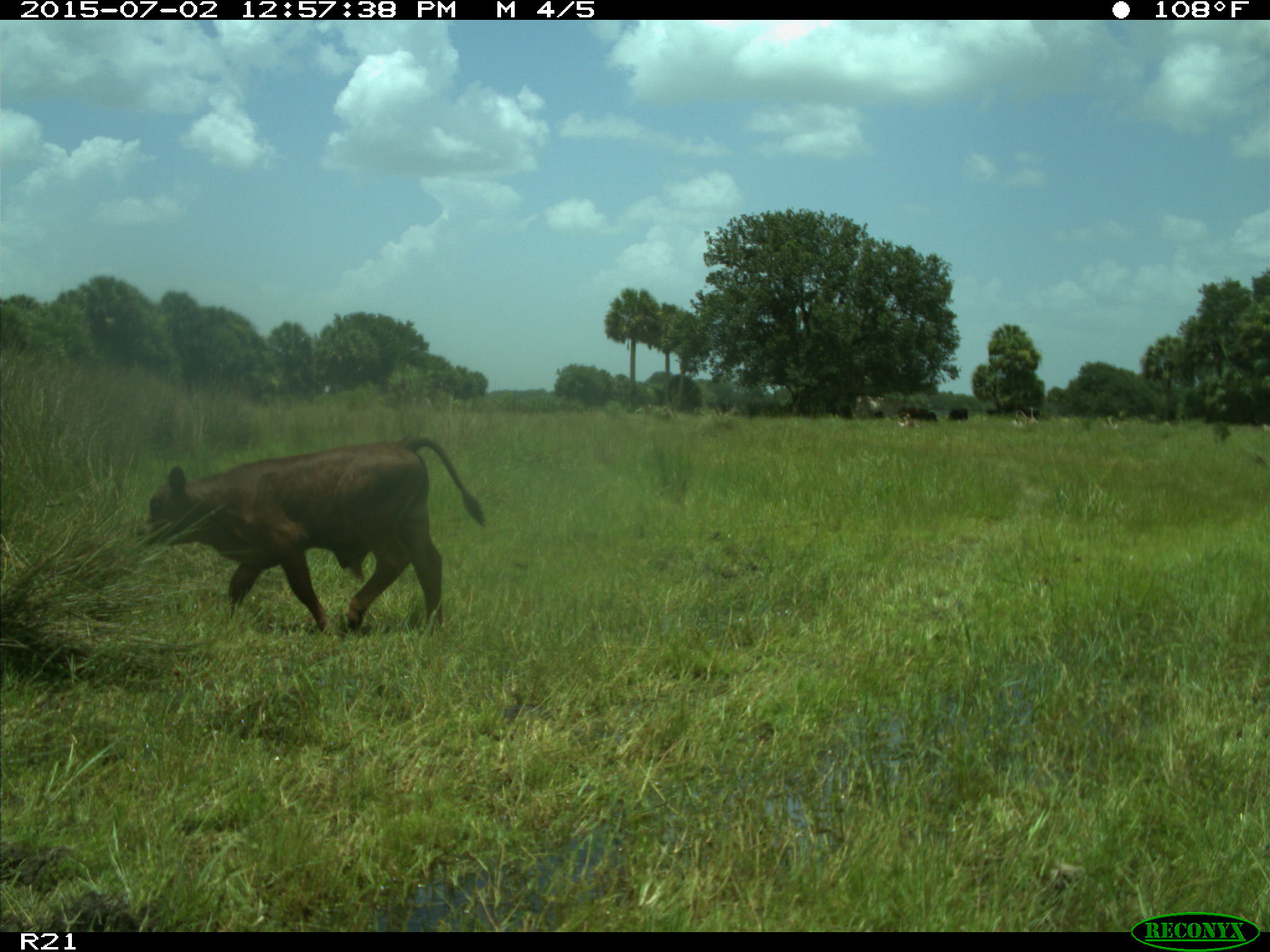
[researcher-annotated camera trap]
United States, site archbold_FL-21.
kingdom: Animalia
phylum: Chordata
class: Mammalia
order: Artiodactyla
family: Bovidae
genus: Bos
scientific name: Bos taurus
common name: domestic cow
Bos taurus (domestic cow).